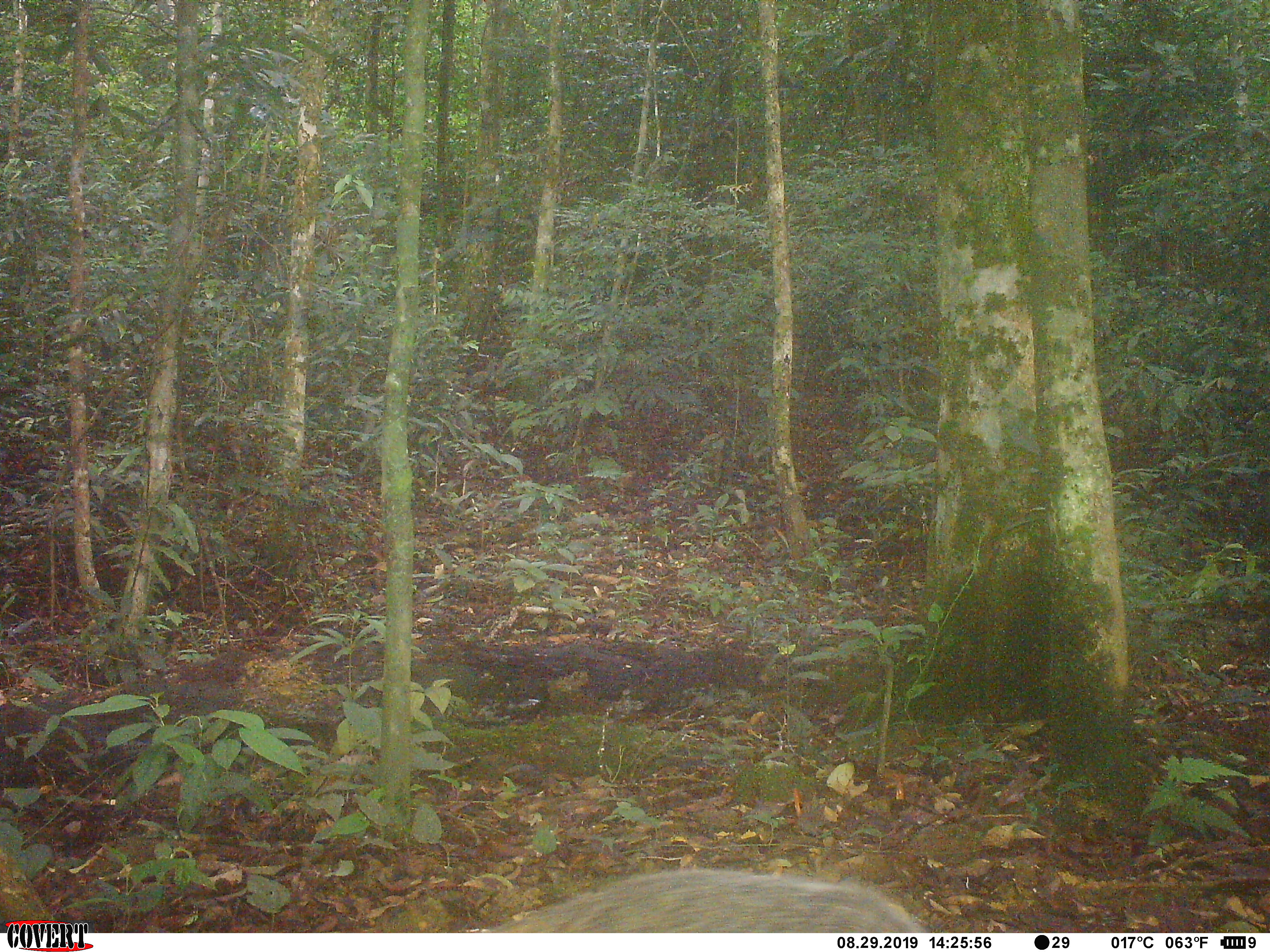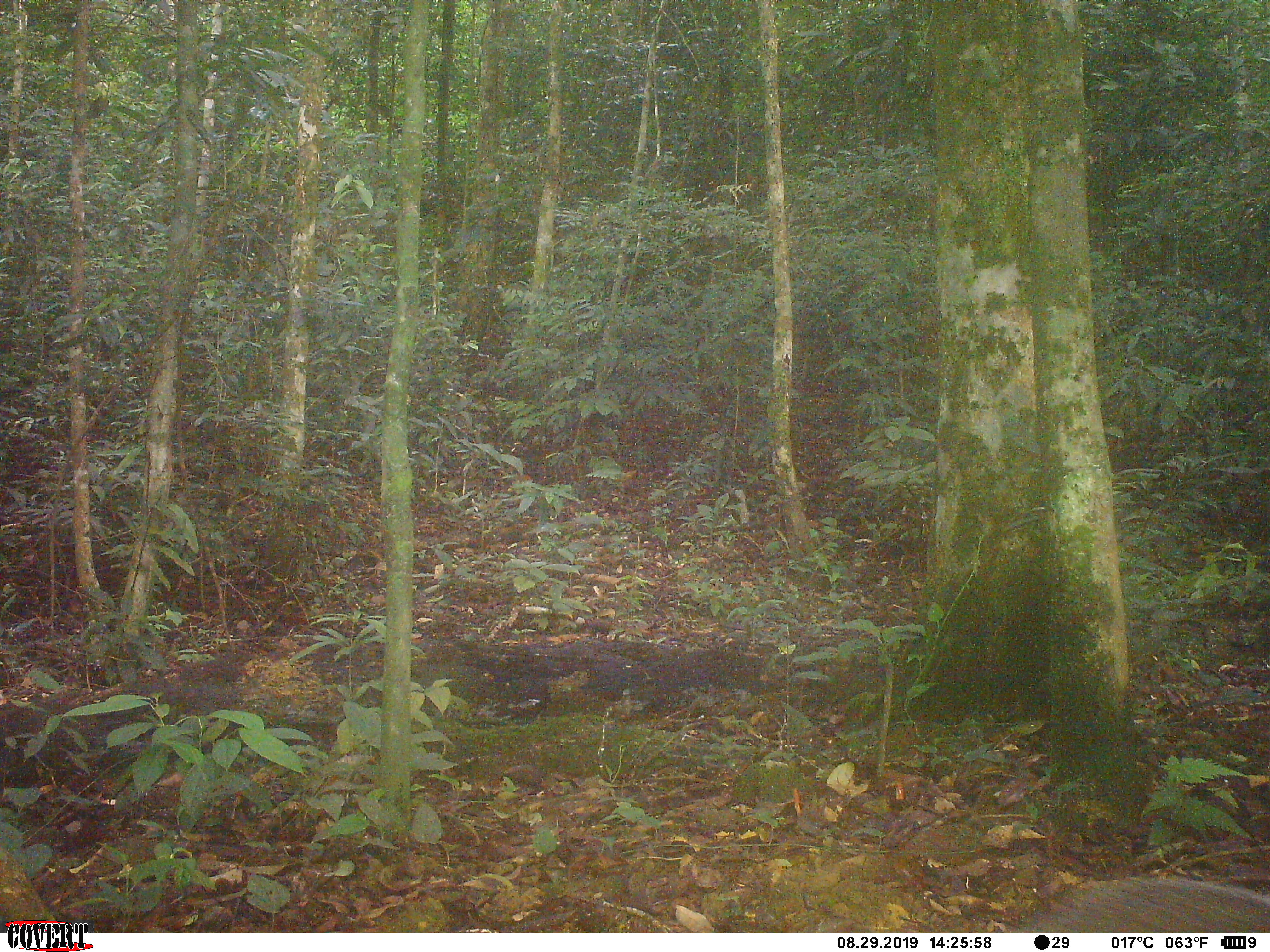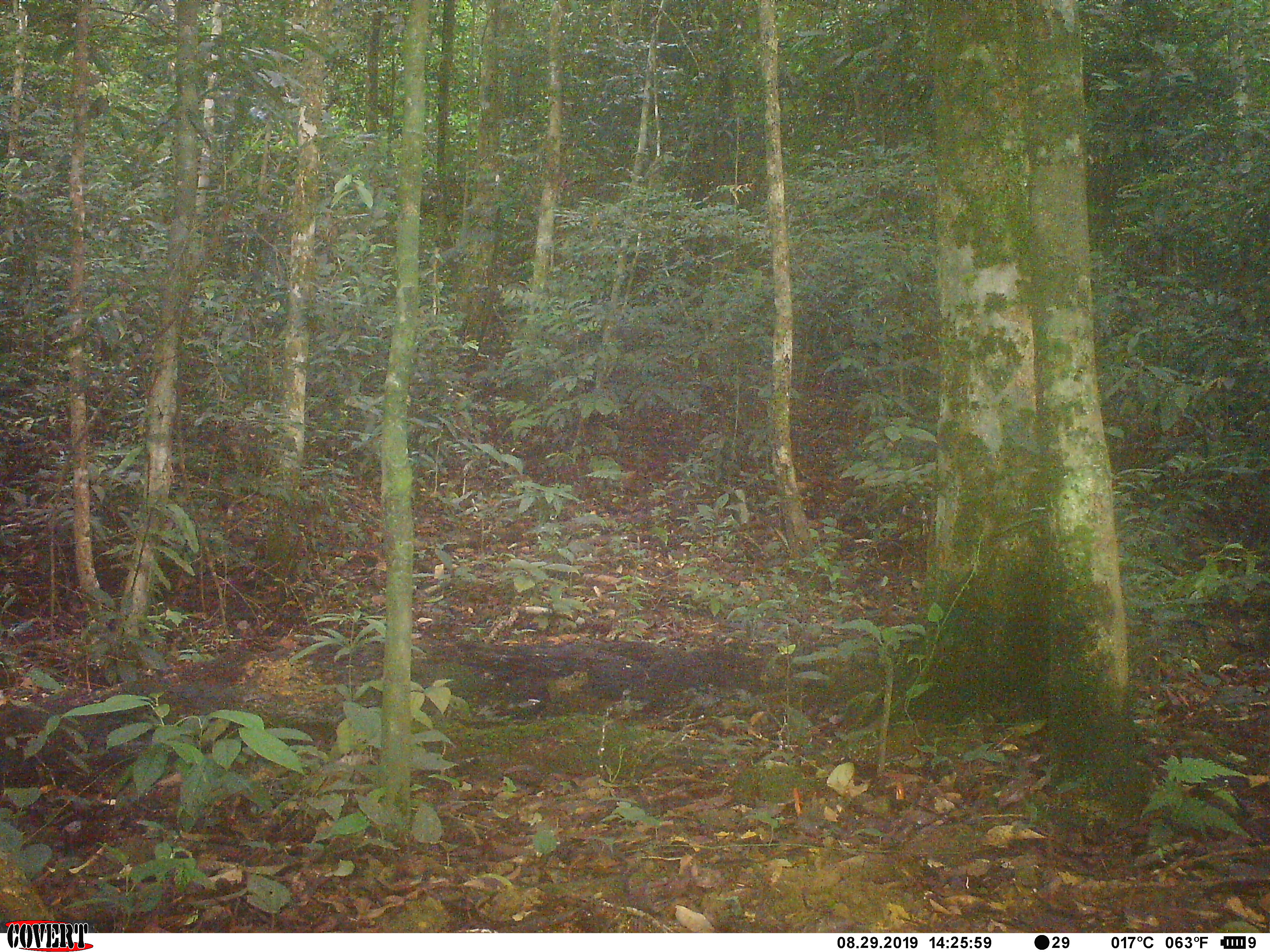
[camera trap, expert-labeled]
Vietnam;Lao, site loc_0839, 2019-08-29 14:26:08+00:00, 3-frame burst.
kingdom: Animalia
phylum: Chordata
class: Mammalia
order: Carnivora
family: Herpestidae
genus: Urva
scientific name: Urva urva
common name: crab-eating mongoose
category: crab eating mongoose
Crab eating mongoose (crab-eating mongoose) (Urva urva). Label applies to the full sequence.